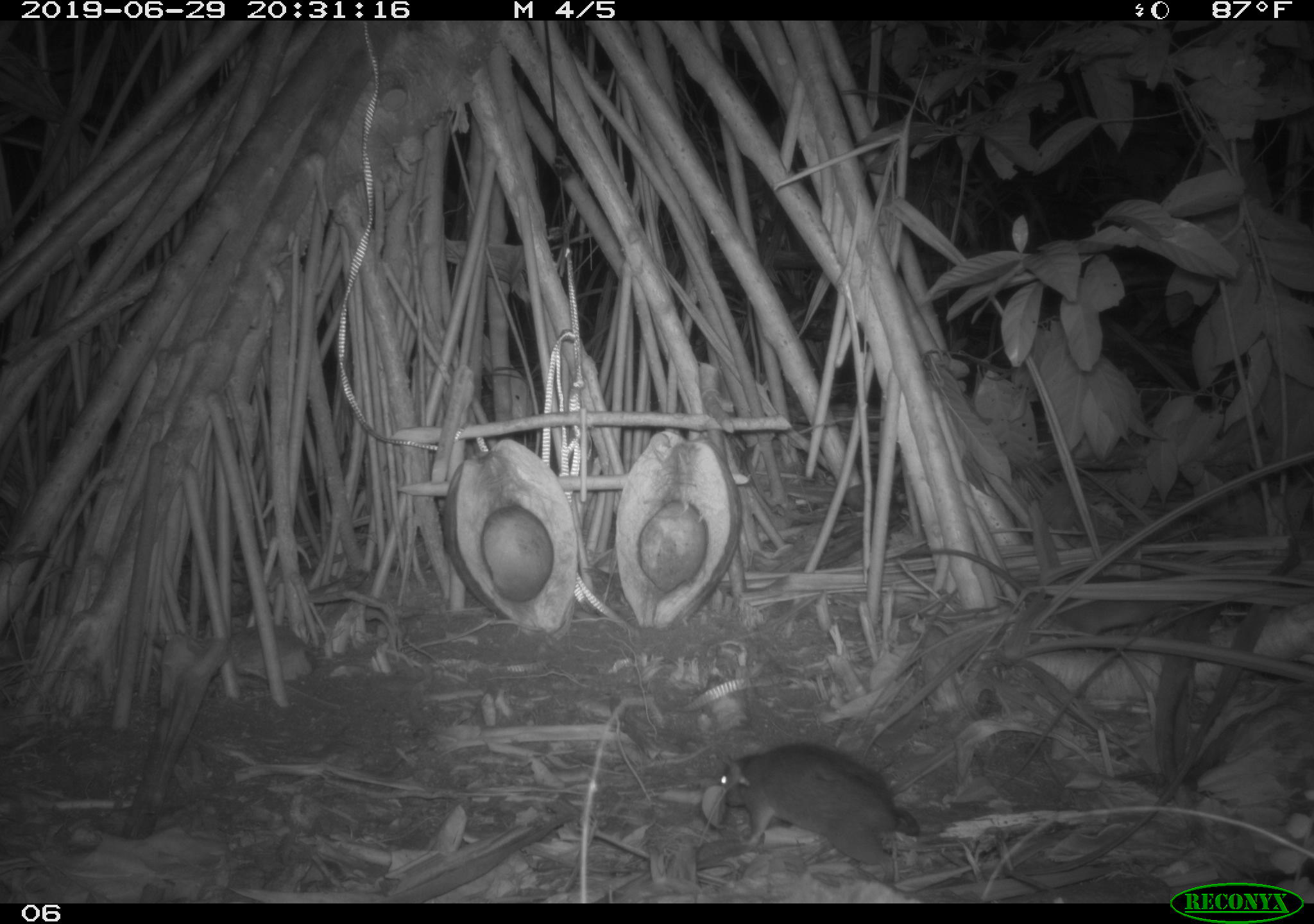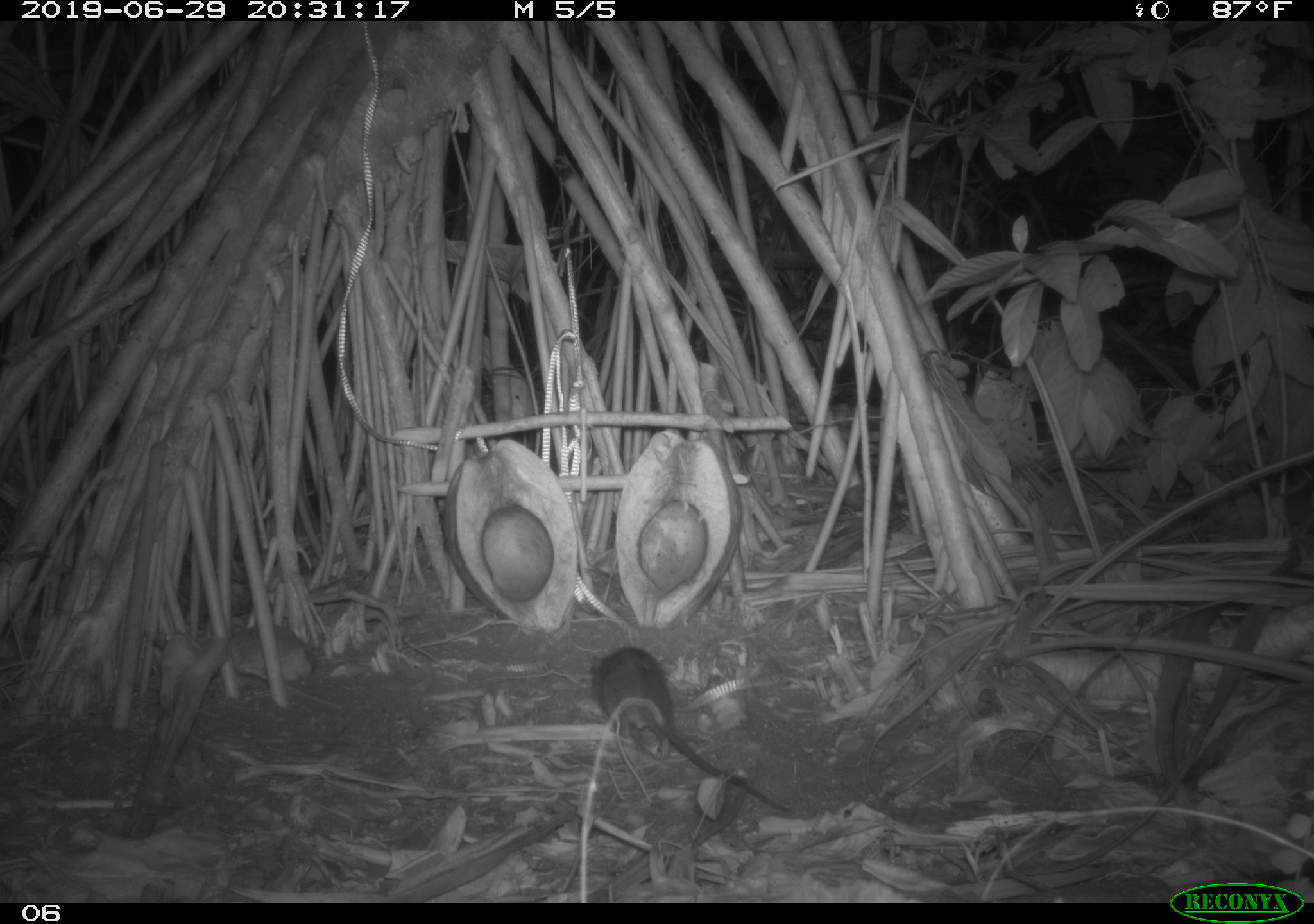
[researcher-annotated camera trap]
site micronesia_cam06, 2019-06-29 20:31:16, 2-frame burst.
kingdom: Animalia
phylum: Chordata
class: Mammalia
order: Rodentia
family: Muridae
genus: Rattus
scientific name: Rattus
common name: rat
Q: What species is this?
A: Rat (Rattus).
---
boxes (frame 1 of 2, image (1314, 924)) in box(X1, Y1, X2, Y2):
rat: box(713, 742, 932, 885)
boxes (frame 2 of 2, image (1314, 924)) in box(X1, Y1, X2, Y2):
rat: box(588, 639, 790, 823)